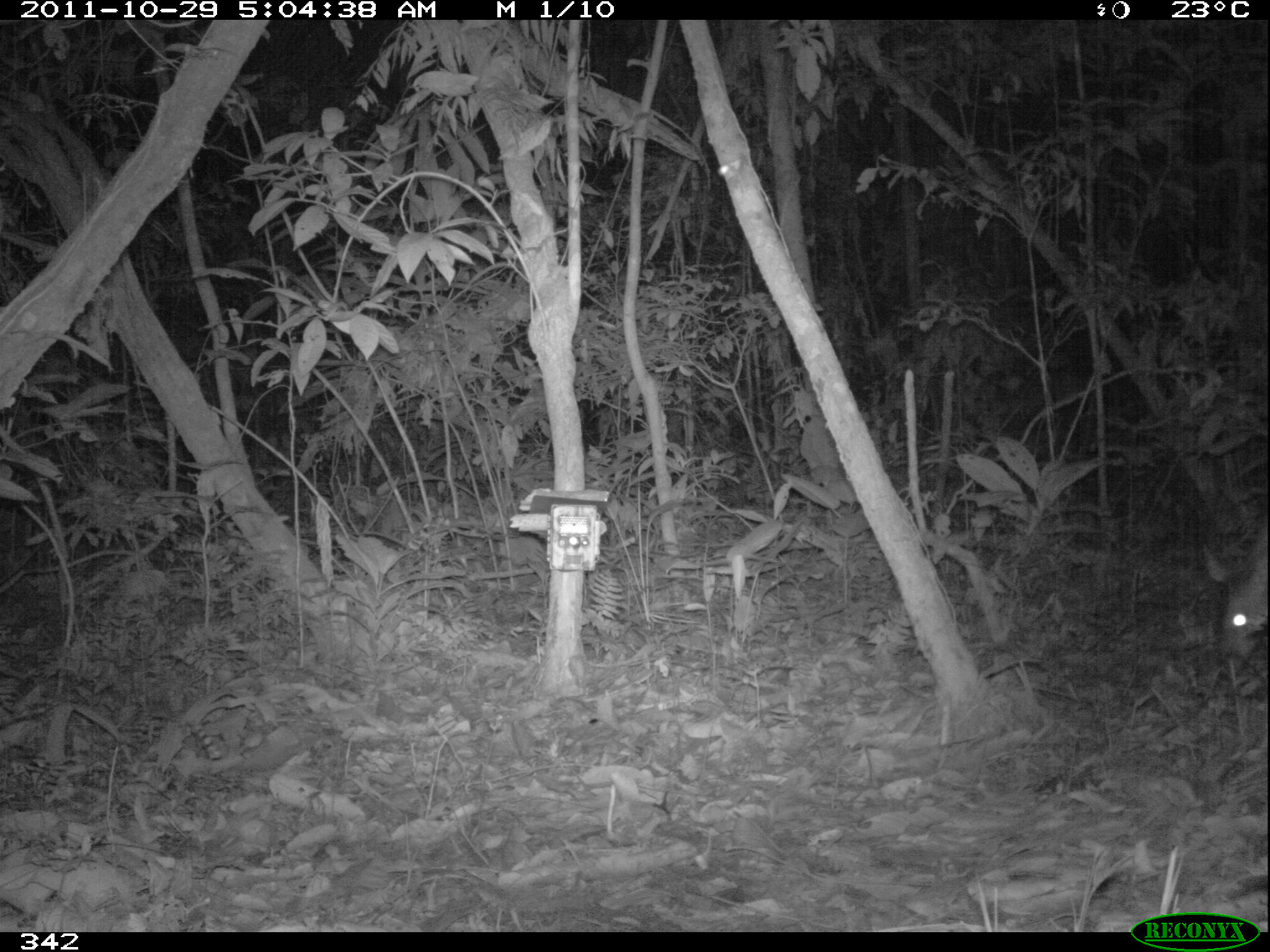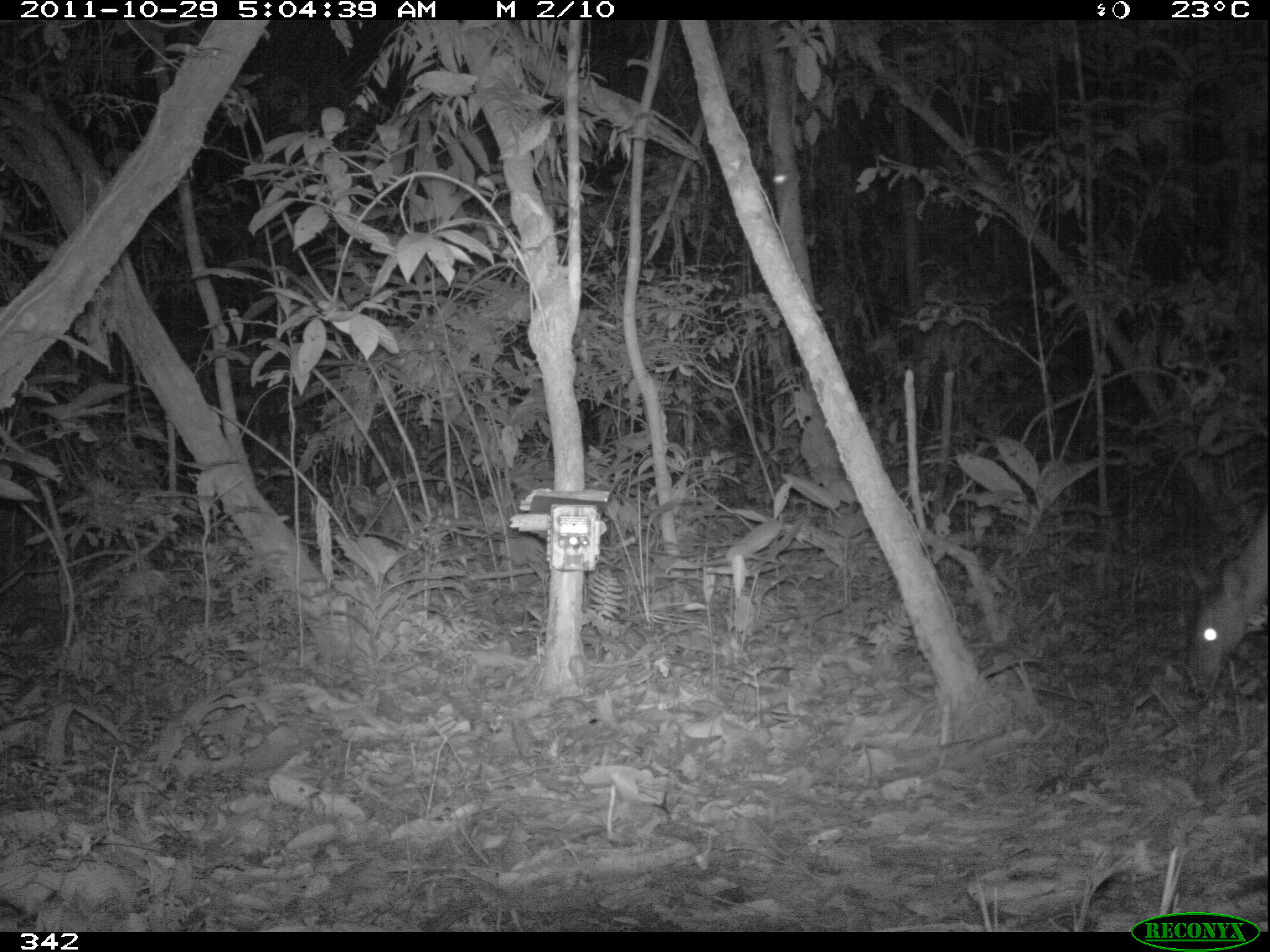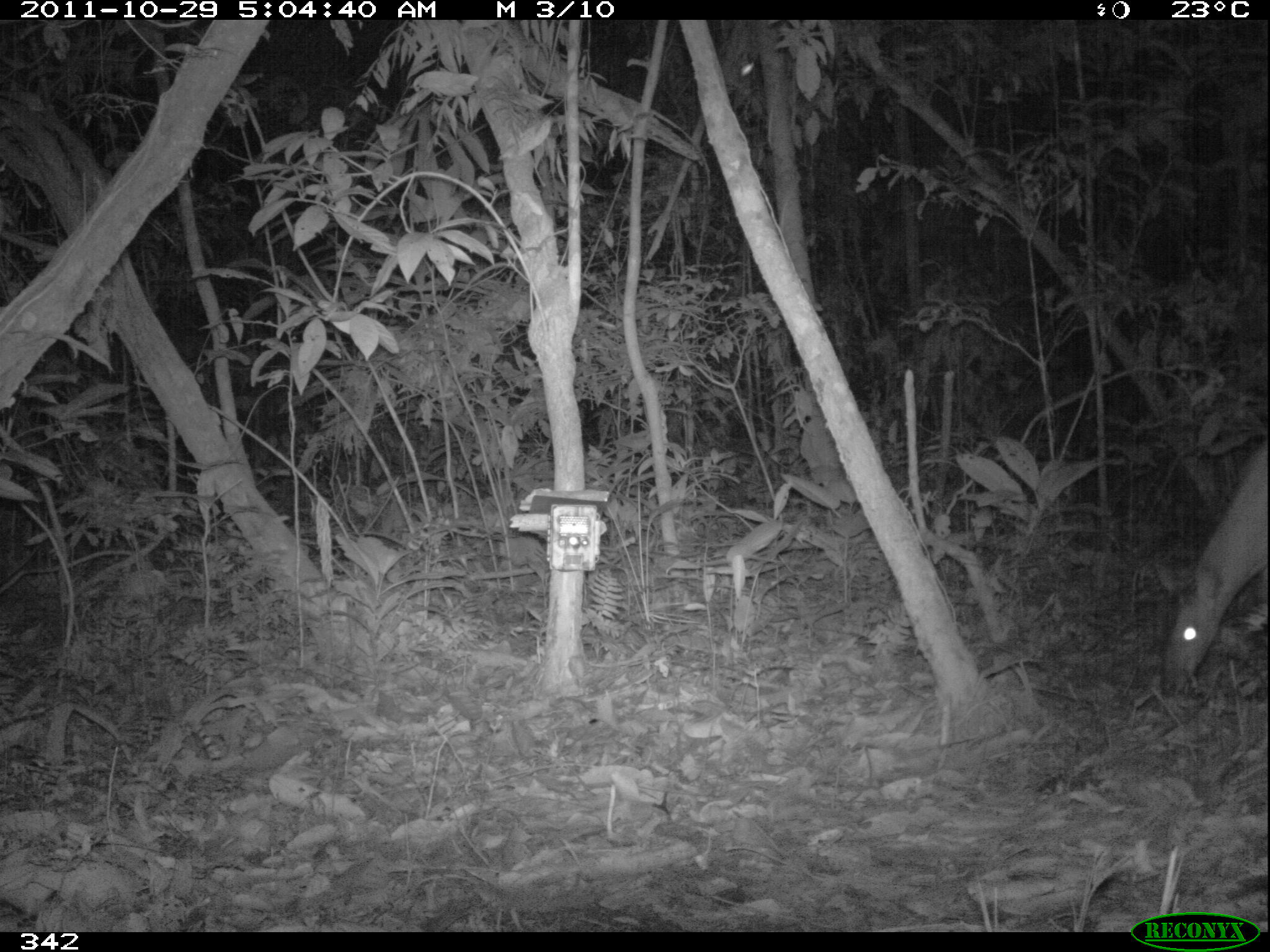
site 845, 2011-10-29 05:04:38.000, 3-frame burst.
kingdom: Animalia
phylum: Chordata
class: Mammalia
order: Artiodactyla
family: Cervidae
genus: Mazama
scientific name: Mazama americana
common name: red brocket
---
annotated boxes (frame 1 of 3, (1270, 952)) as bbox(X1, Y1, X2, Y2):
mazama americana: bbox(1201, 540, 1268, 675)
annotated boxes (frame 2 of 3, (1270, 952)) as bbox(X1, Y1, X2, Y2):
mazama americana: bbox(1187, 507, 1268, 695)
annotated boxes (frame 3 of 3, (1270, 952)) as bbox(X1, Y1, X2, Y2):
mazama americana: bbox(1153, 436, 1269, 698)